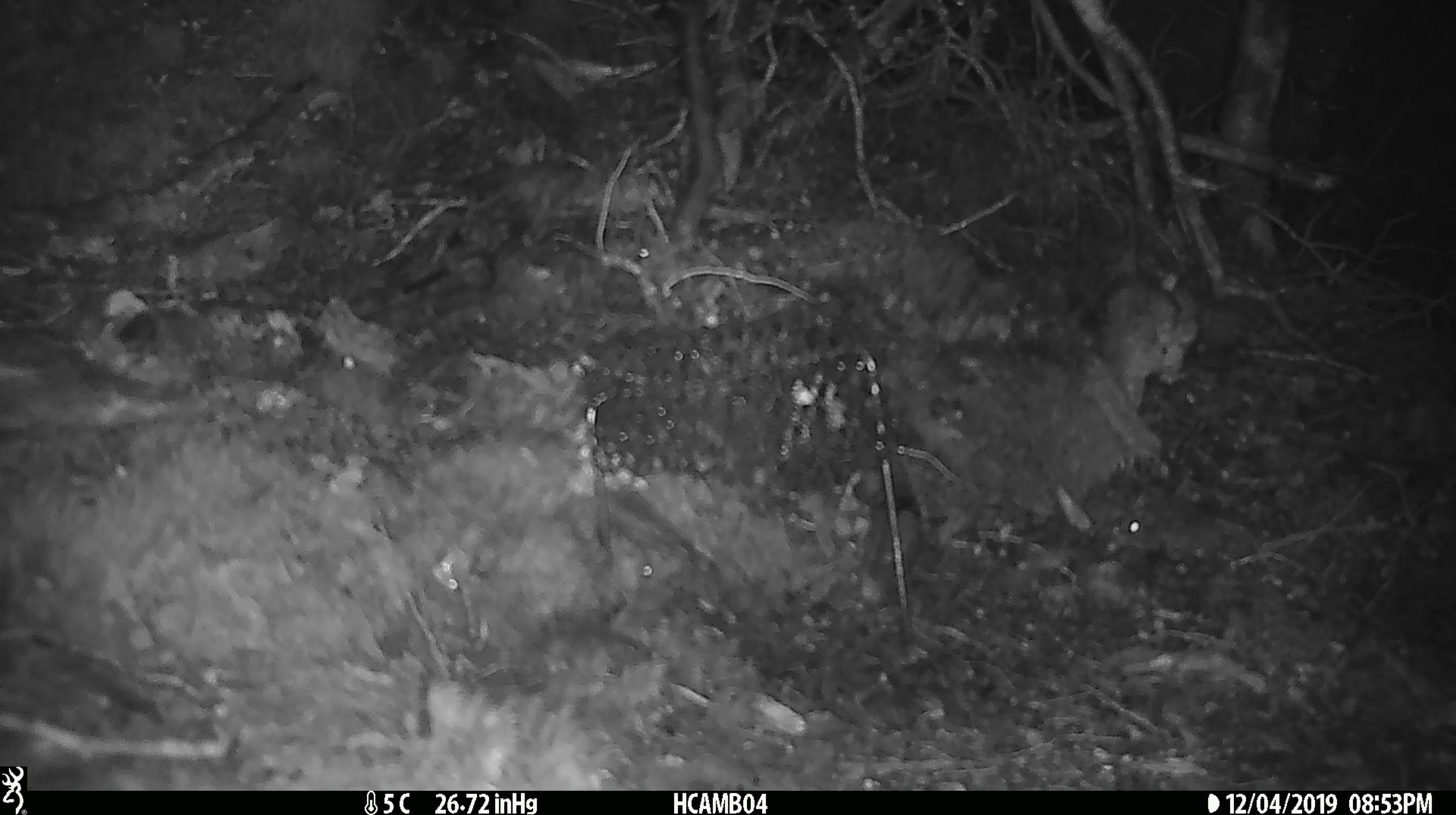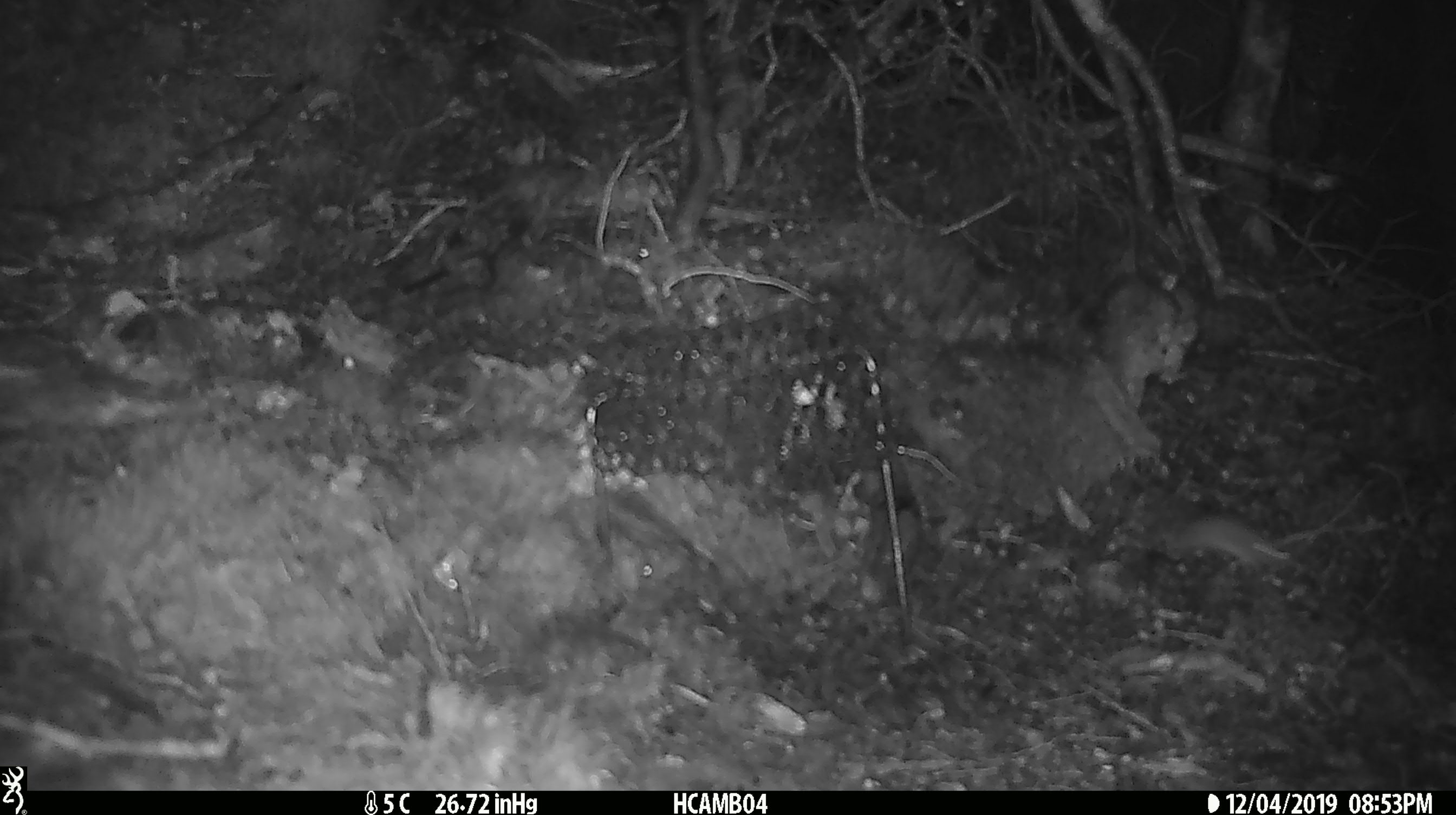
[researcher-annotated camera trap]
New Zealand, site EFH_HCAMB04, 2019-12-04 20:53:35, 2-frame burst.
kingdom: Animalia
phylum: Chordata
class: Mammalia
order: Rodentia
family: Muridae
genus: Mus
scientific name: Mus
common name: mouse